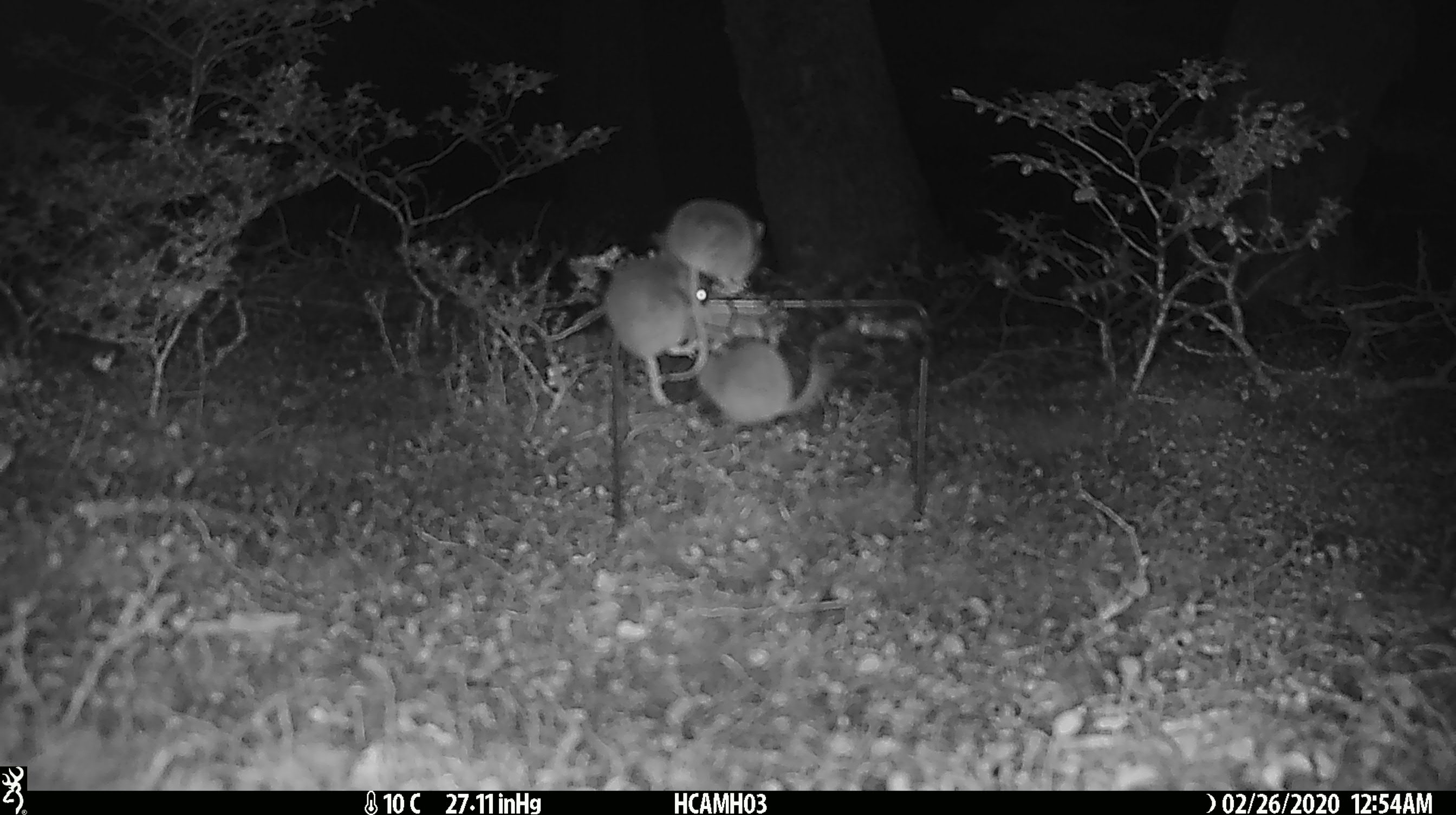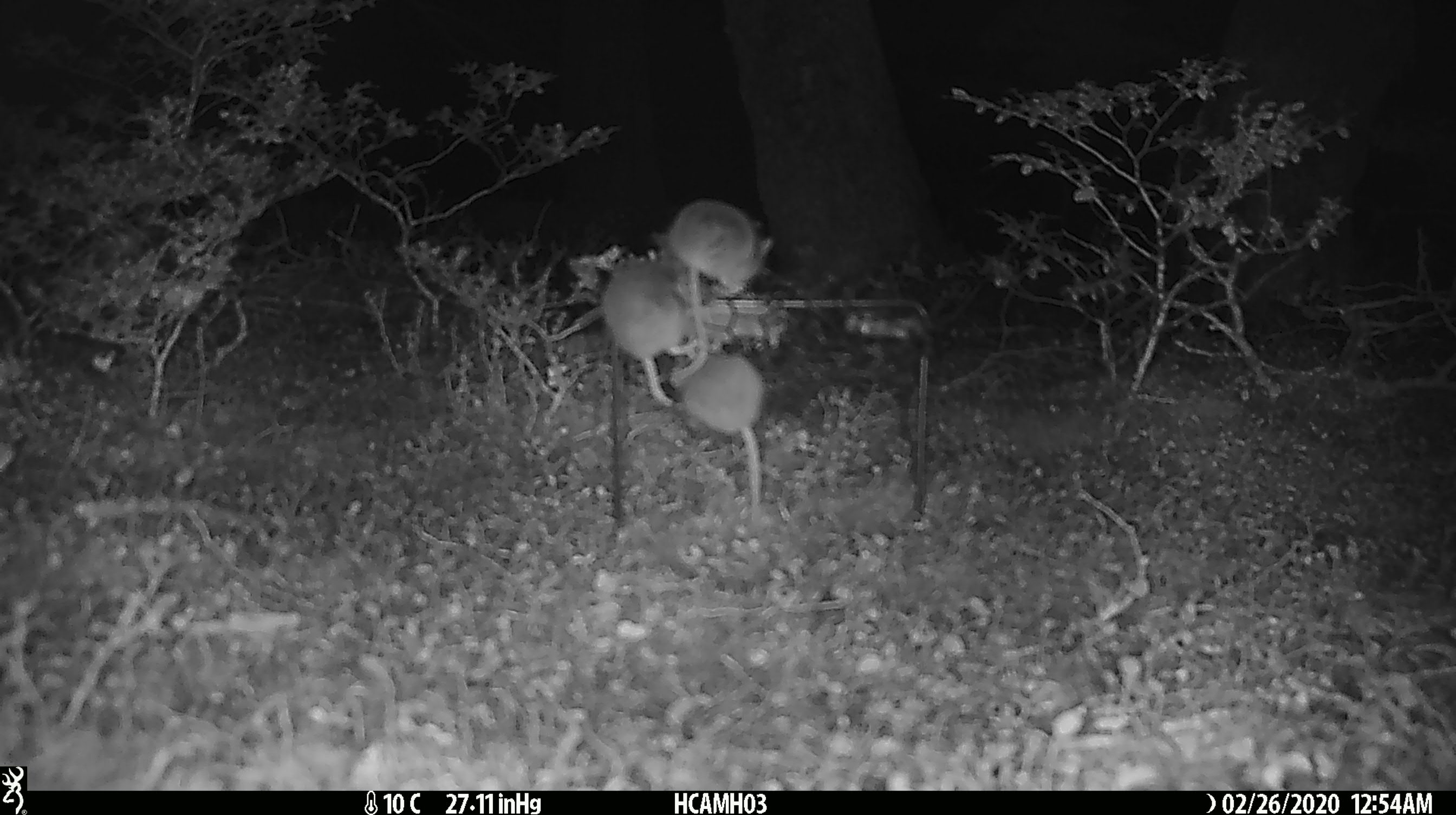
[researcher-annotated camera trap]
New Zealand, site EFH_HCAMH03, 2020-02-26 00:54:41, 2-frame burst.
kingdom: Animalia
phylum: Chordata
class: Mammalia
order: Rodentia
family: Muridae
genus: Mus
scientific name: Mus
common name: mouse